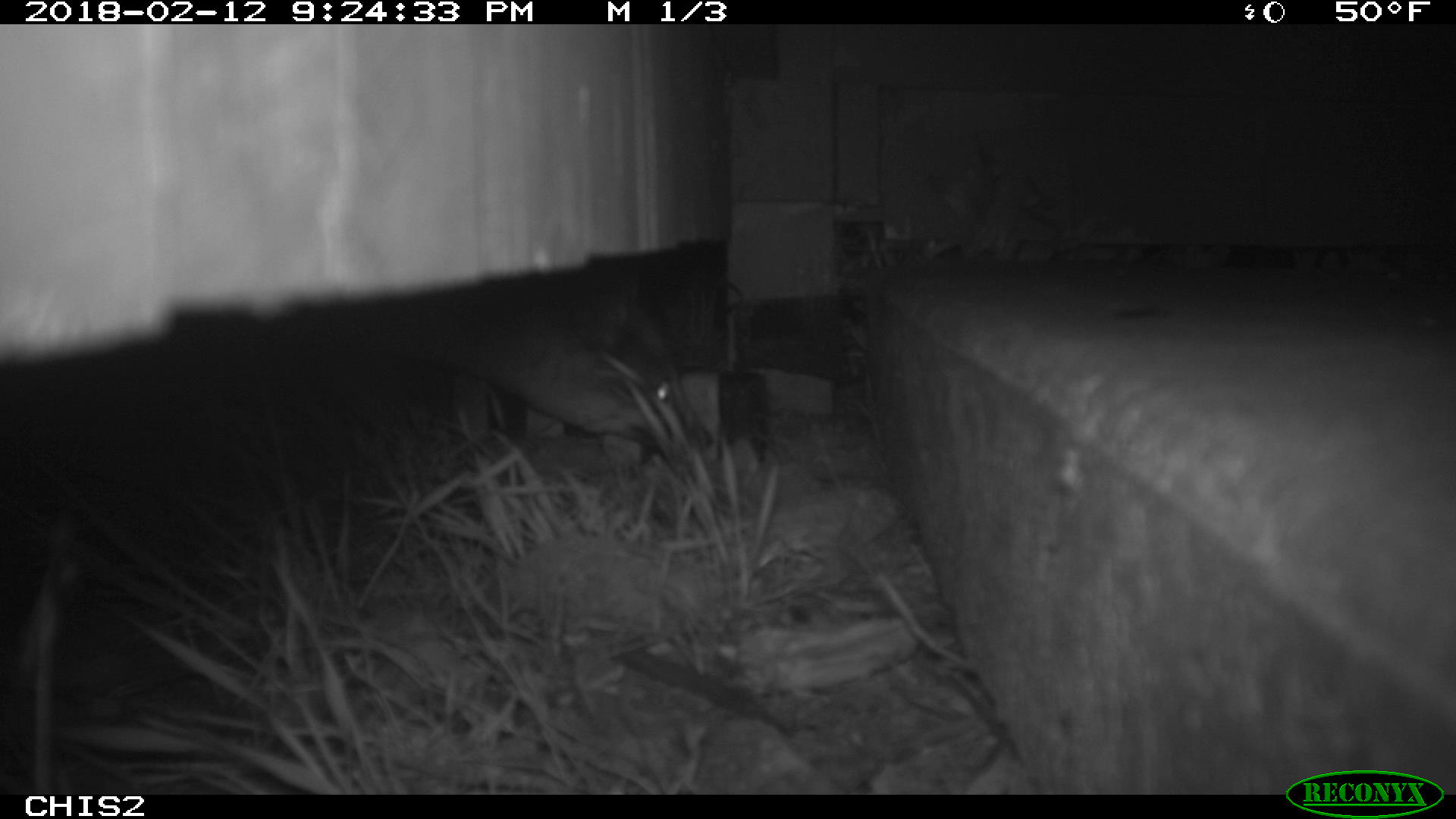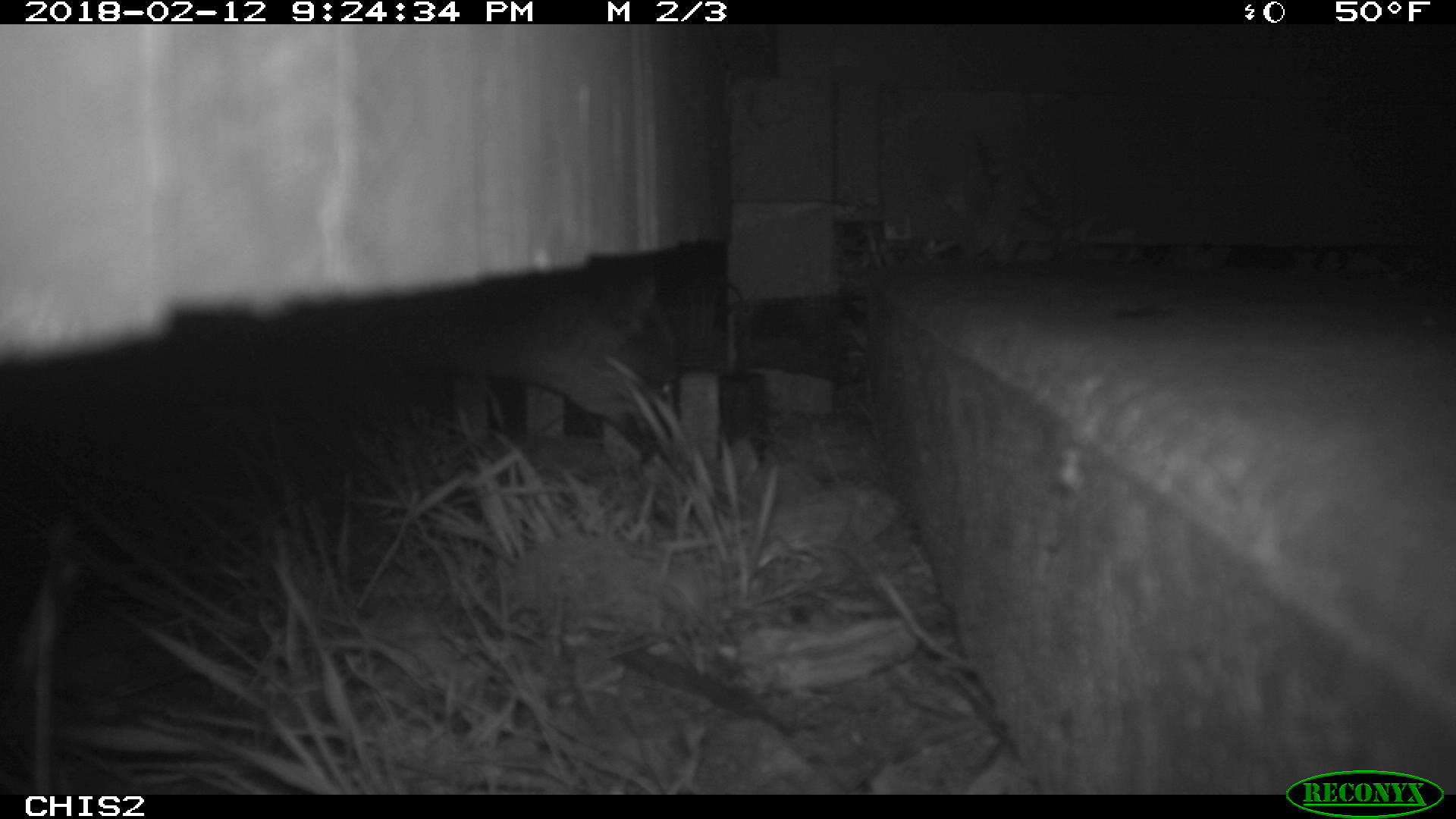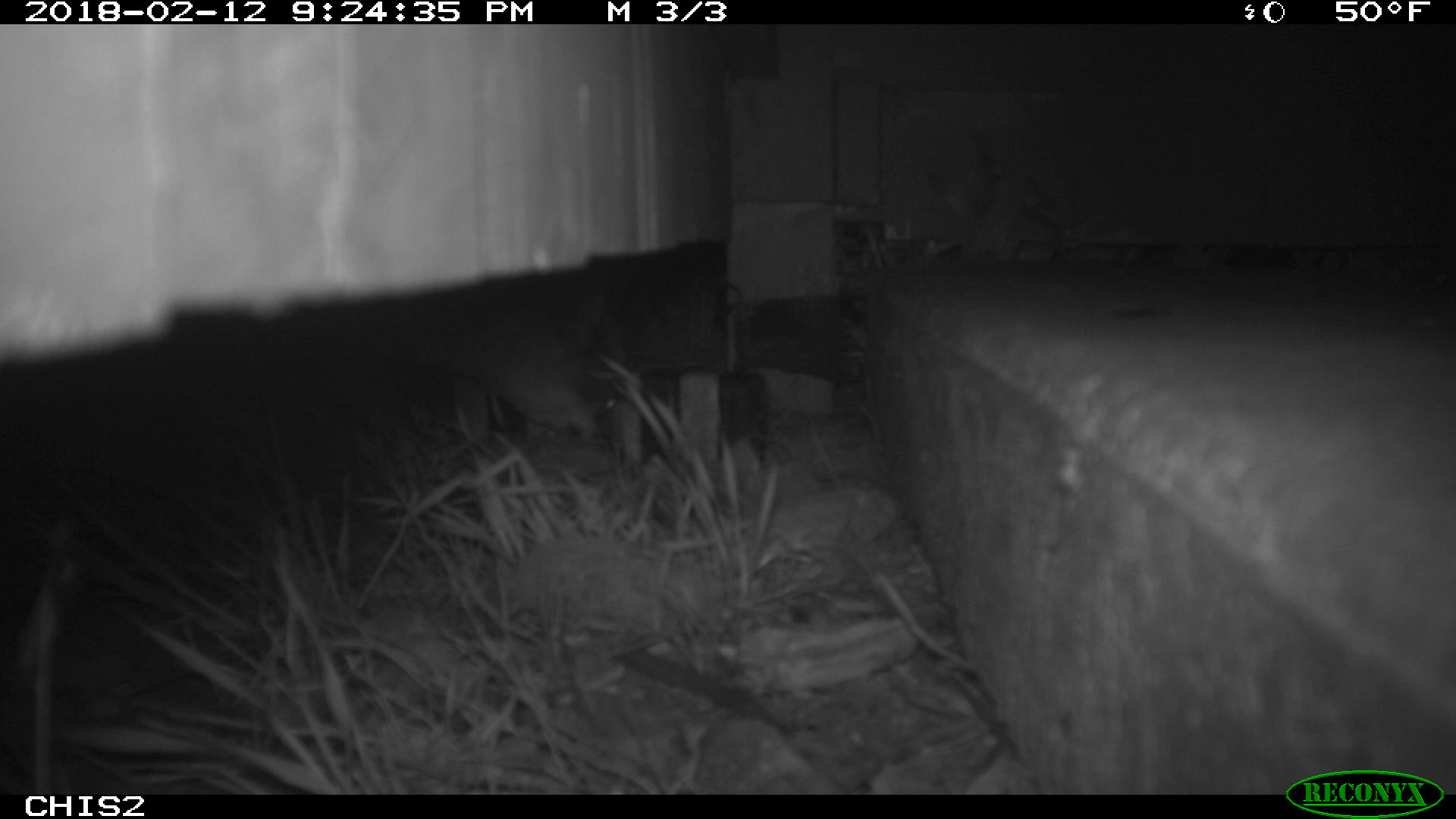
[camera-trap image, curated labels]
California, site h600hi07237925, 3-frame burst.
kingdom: Animalia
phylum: Chordata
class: Mammalia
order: Carnivora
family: Canidae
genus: Urocyon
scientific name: Urocyon littoralis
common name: island fox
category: fox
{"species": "fox (island fox) (Urocyon littoralis)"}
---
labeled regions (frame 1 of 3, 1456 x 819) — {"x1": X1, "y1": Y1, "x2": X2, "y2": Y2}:
fox: {"x1": 353, "y1": 259, "x2": 715, "y2": 463}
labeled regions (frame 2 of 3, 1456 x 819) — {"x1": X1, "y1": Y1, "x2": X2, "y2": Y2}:
fox: {"x1": 318, "y1": 257, "x2": 680, "y2": 462}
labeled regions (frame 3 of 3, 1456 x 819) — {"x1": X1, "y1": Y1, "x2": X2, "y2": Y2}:
fox: {"x1": 446, "y1": 327, "x2": 621, "y2": 453}